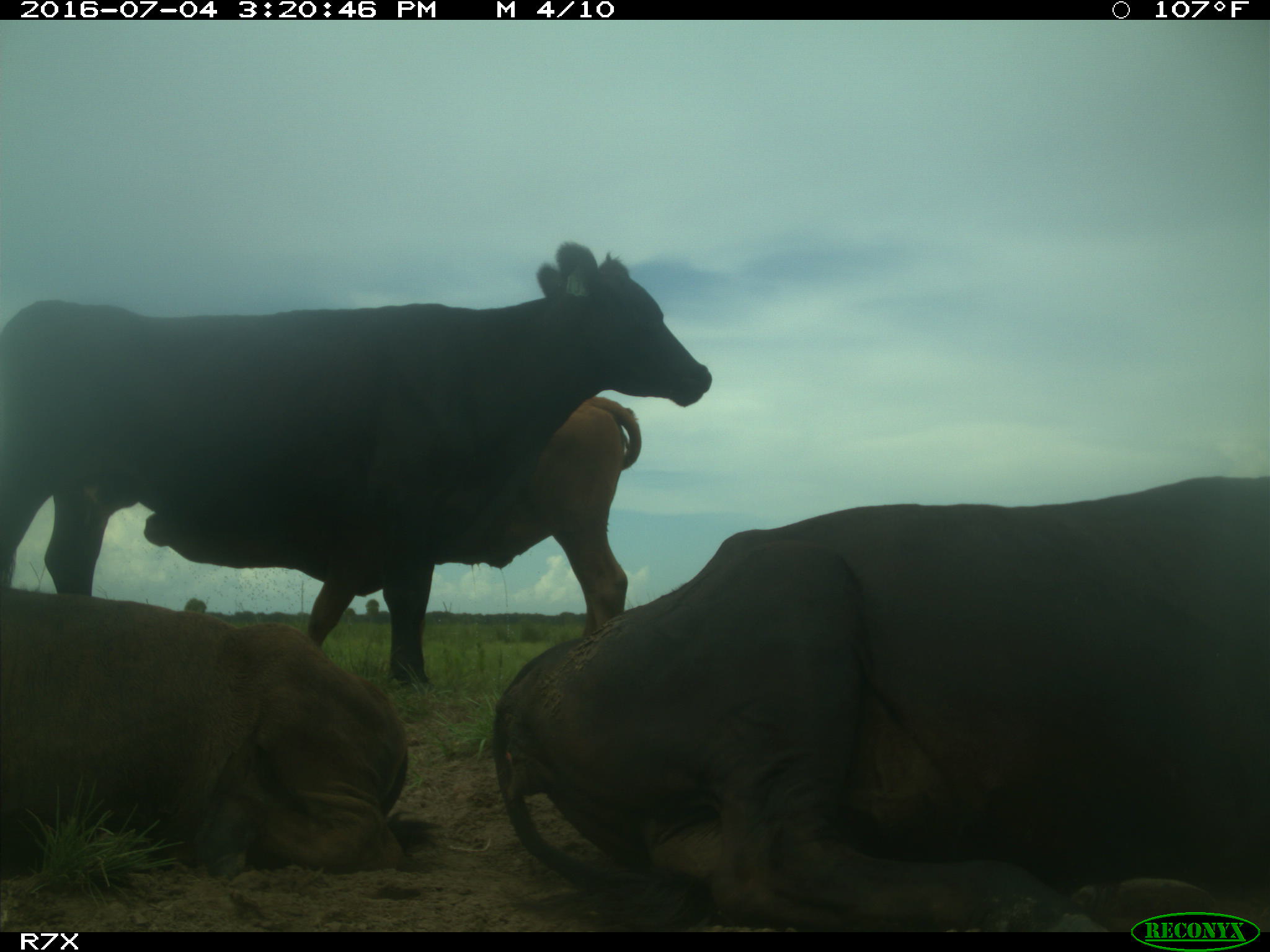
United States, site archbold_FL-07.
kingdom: Animalia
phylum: Chordata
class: Mammalia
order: Artiodactyla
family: Bovidae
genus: Bos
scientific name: Bos taurus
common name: domestic cow